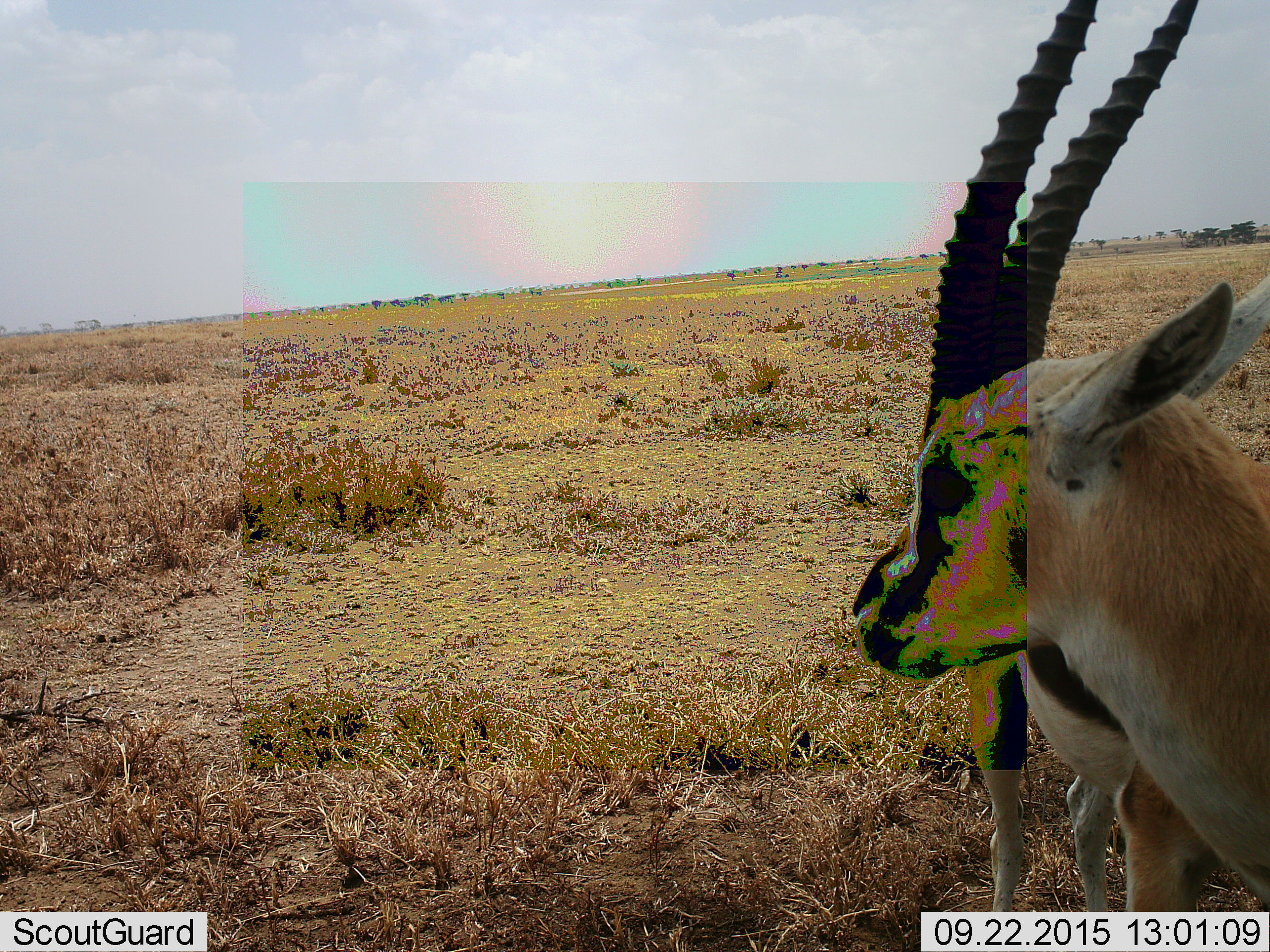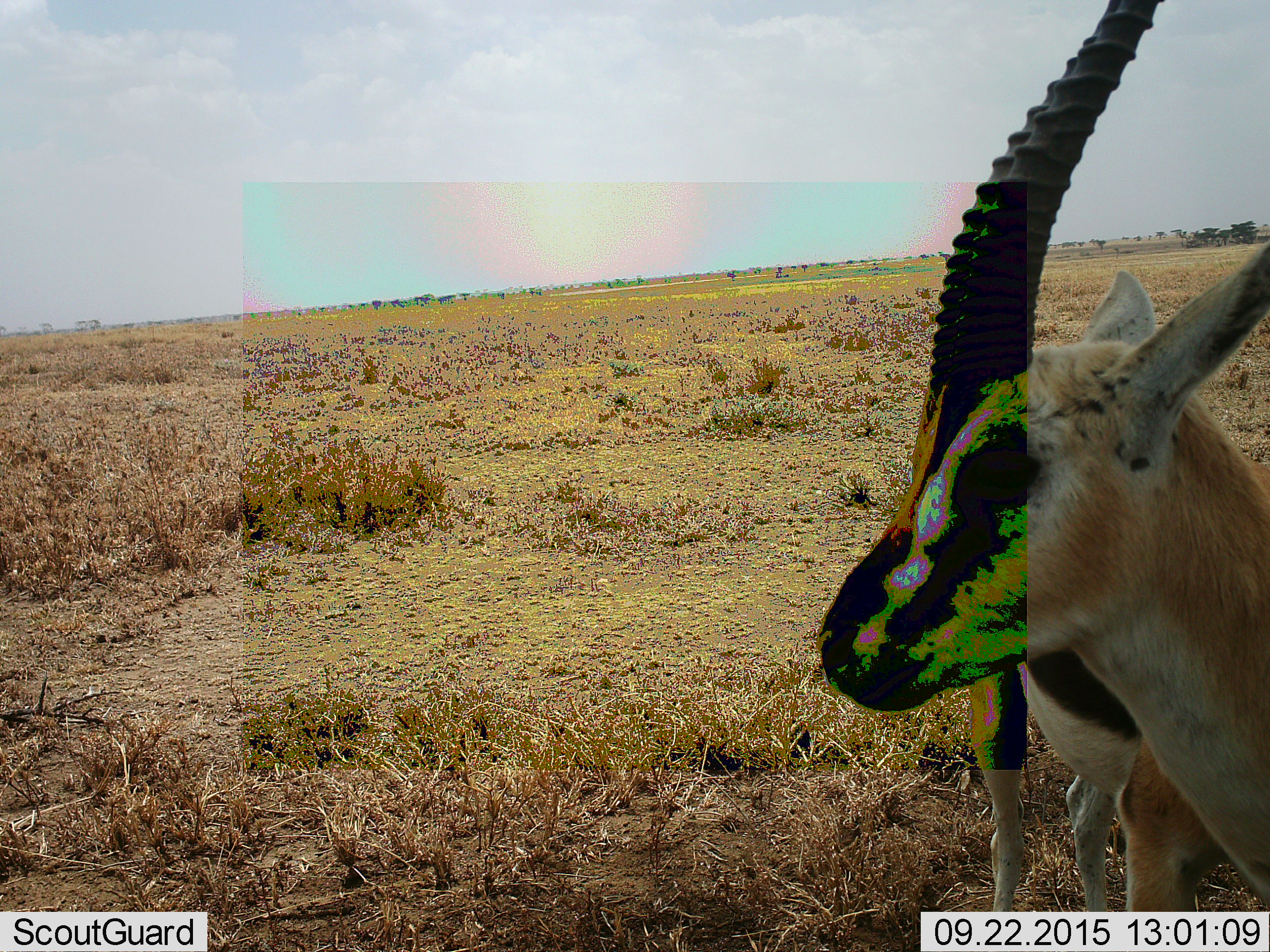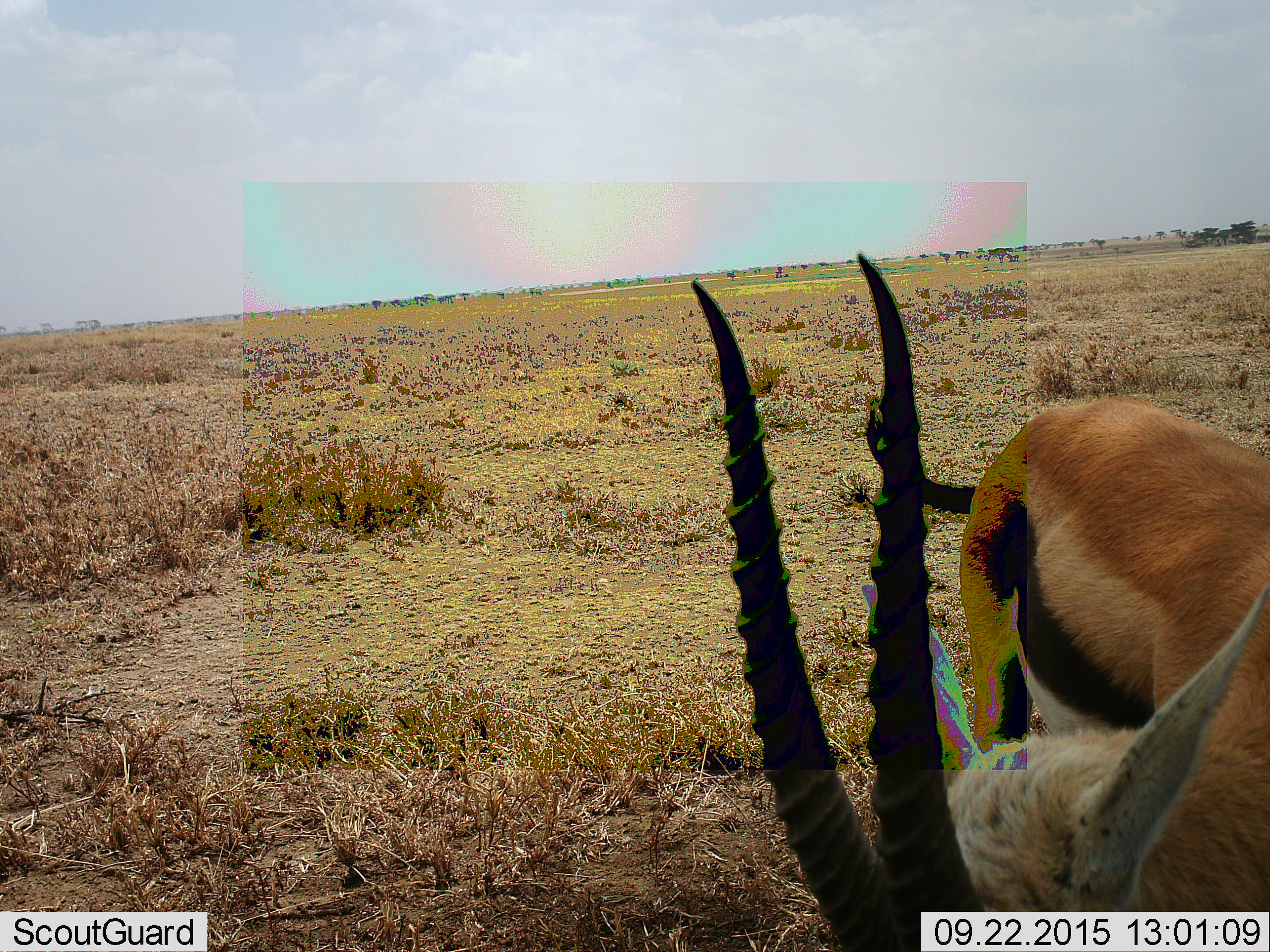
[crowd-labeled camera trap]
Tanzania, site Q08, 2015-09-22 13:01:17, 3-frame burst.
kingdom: Animalia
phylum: Chordata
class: Mammalia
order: Artiodactyla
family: Bovidae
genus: Eudorcas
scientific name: Eudorcas thomsonii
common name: thomson's gazelle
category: gazellethomsons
Gazellethomsons (thomson's gazelle) (Eudorcas thomsonii), count 2. Behavior (volunteer vote fractions): standing 100%, resting 0%, moving 0%, interacting 0%. Young present (vote fraction): 0%. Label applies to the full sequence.